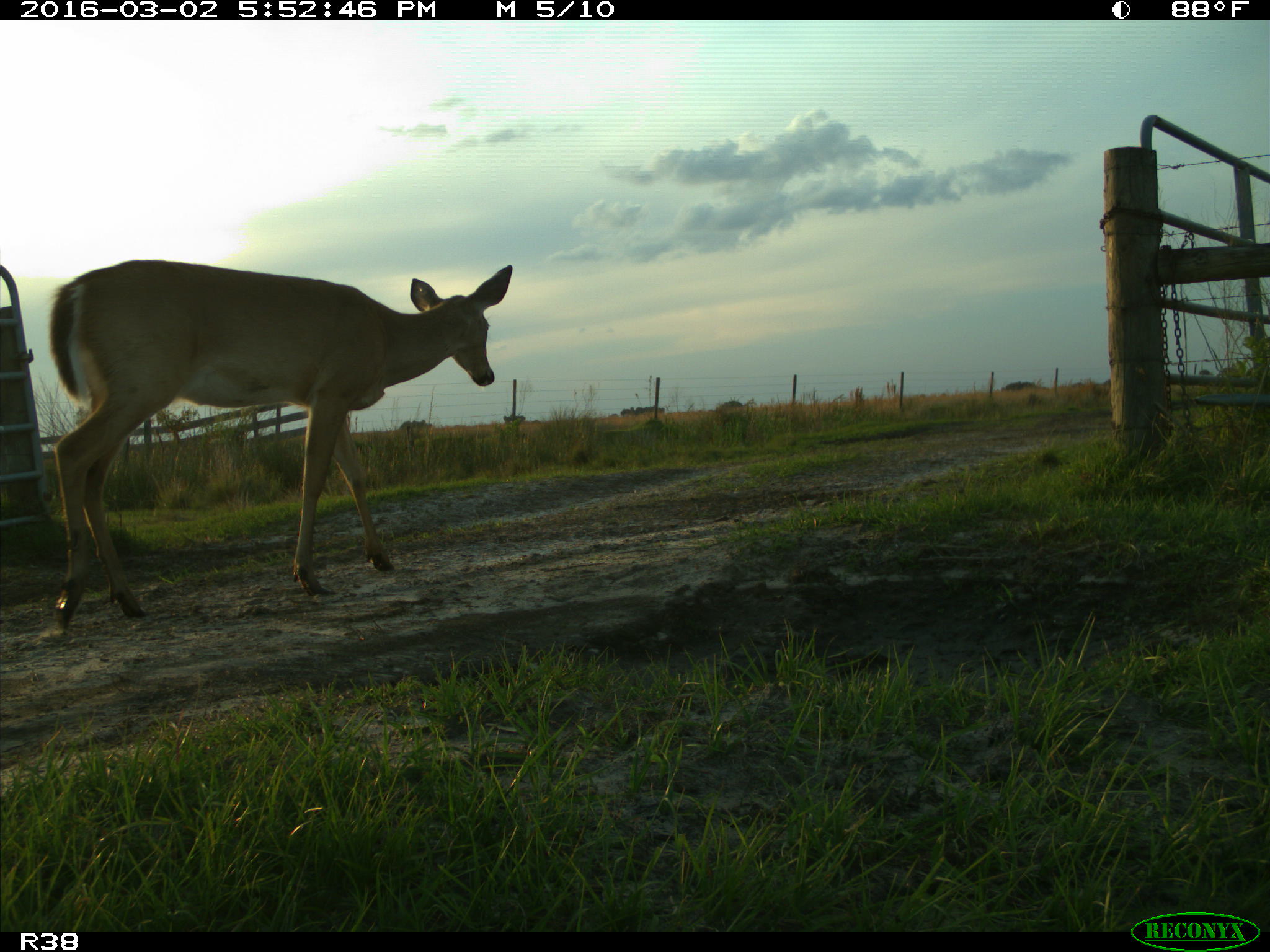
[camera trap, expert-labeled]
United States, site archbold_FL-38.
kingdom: Animalia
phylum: Chordata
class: Mammalia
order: Artiodactyla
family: Cervidae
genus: Odocoileus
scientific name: Odocoileus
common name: deer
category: unidentified deer